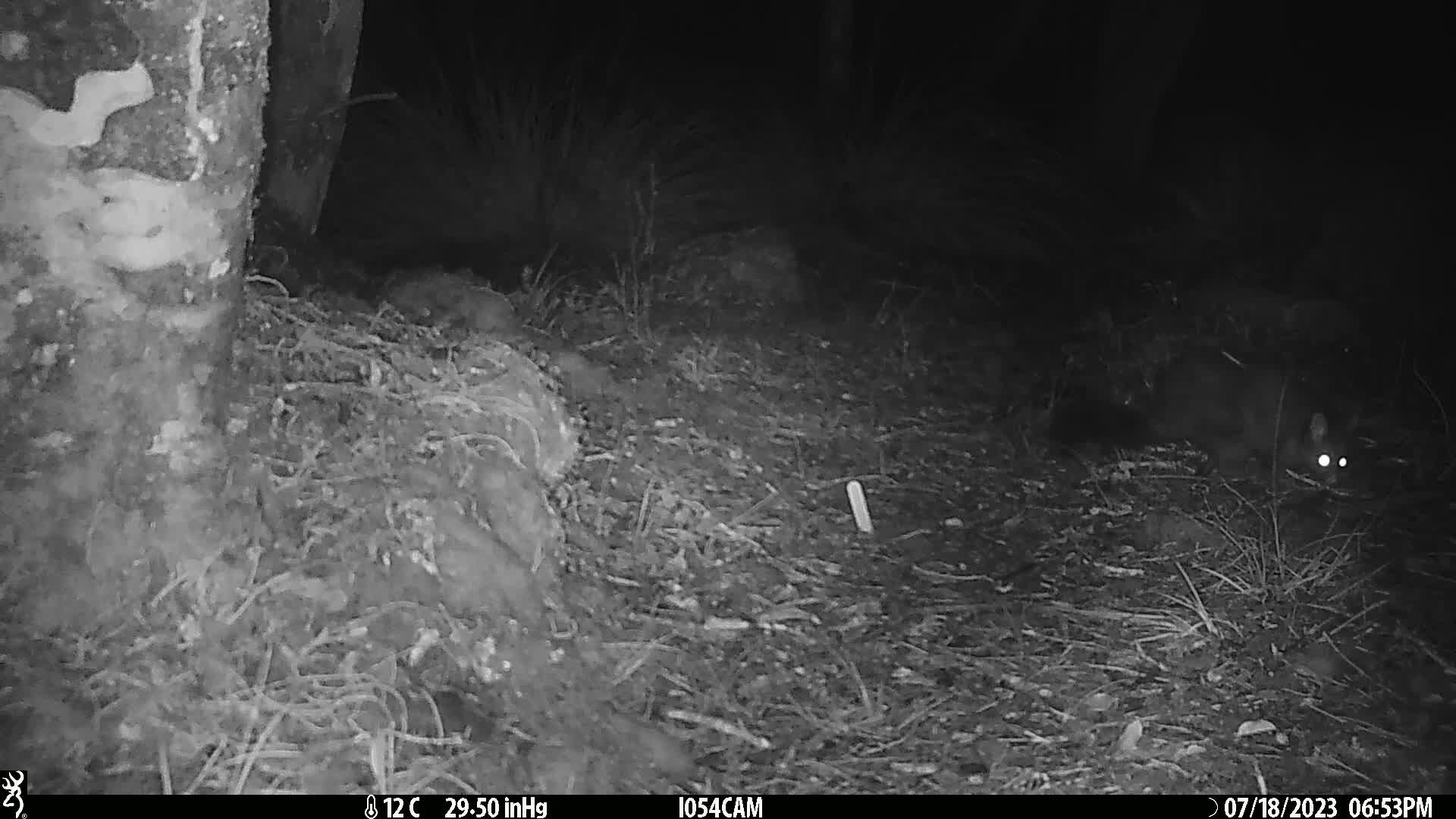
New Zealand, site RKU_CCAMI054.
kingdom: Animalia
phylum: Chordata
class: Mammalia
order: Diprotodontia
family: Phalangeridae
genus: Trichosurus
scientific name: Trichosurus vulpecula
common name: common brushtail possum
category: possum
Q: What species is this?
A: Possum (common brushtail possum) (Trichosurus vulpecula).